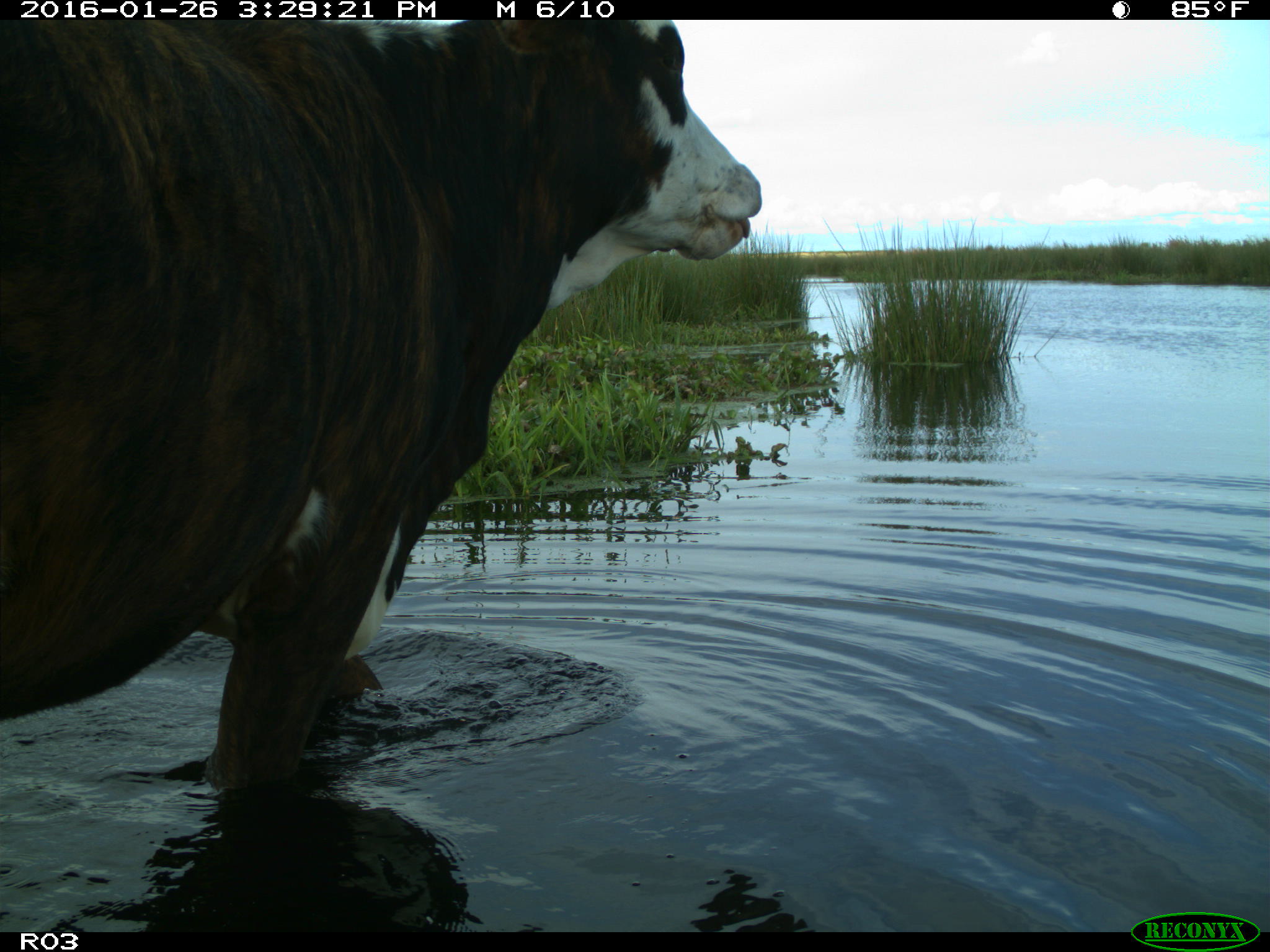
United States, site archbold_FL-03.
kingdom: Animalia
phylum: Chordata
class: Mammalia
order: Artiodactyla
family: Bovidae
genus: Bos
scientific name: Bos taurus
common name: domestic cow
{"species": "Bos taurus (domestic cow)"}